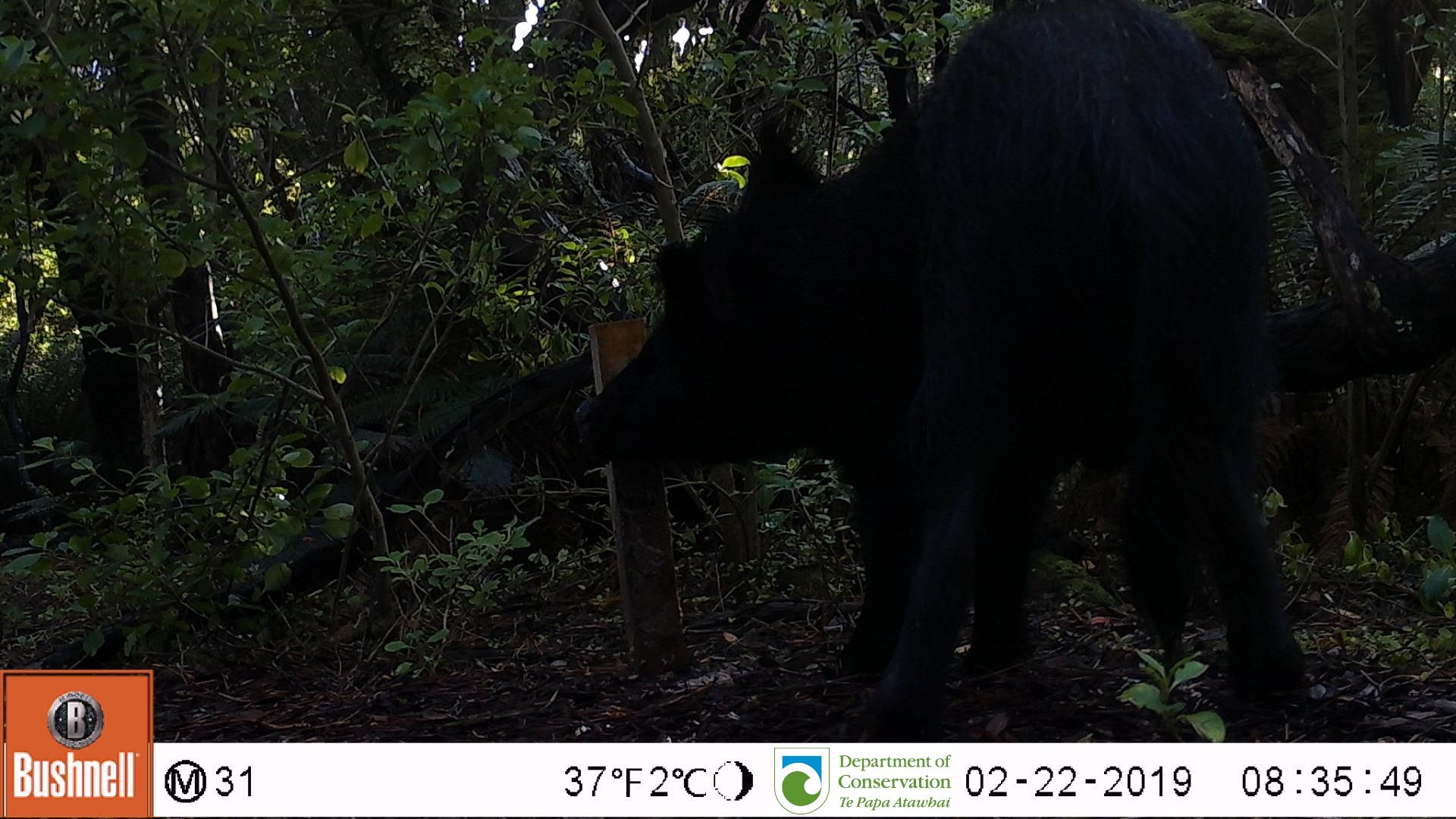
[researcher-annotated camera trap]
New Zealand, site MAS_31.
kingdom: Animalia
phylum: Chordata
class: Mammalia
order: Artiodactyla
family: Suidae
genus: Sus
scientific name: Sus scrofa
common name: pig